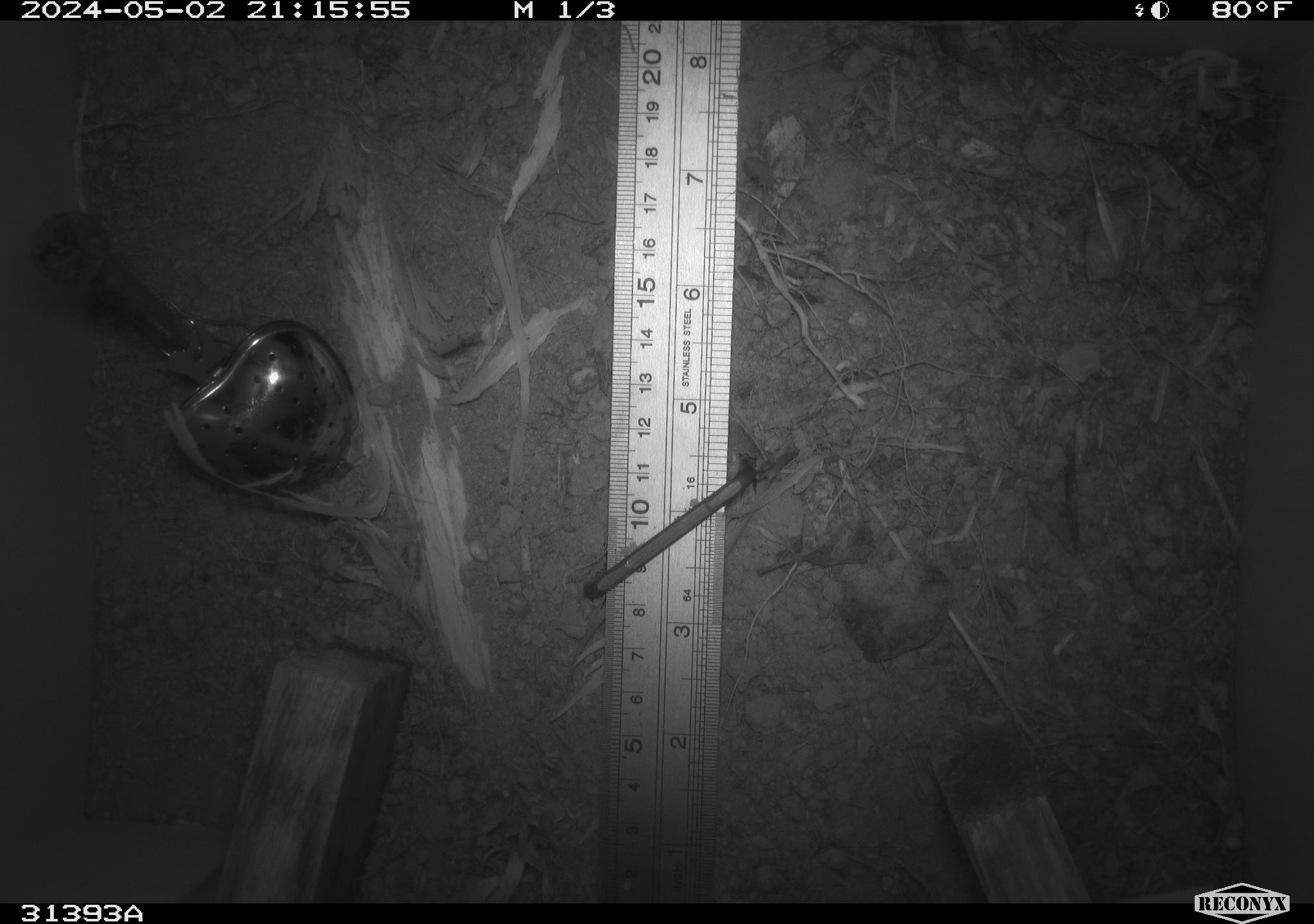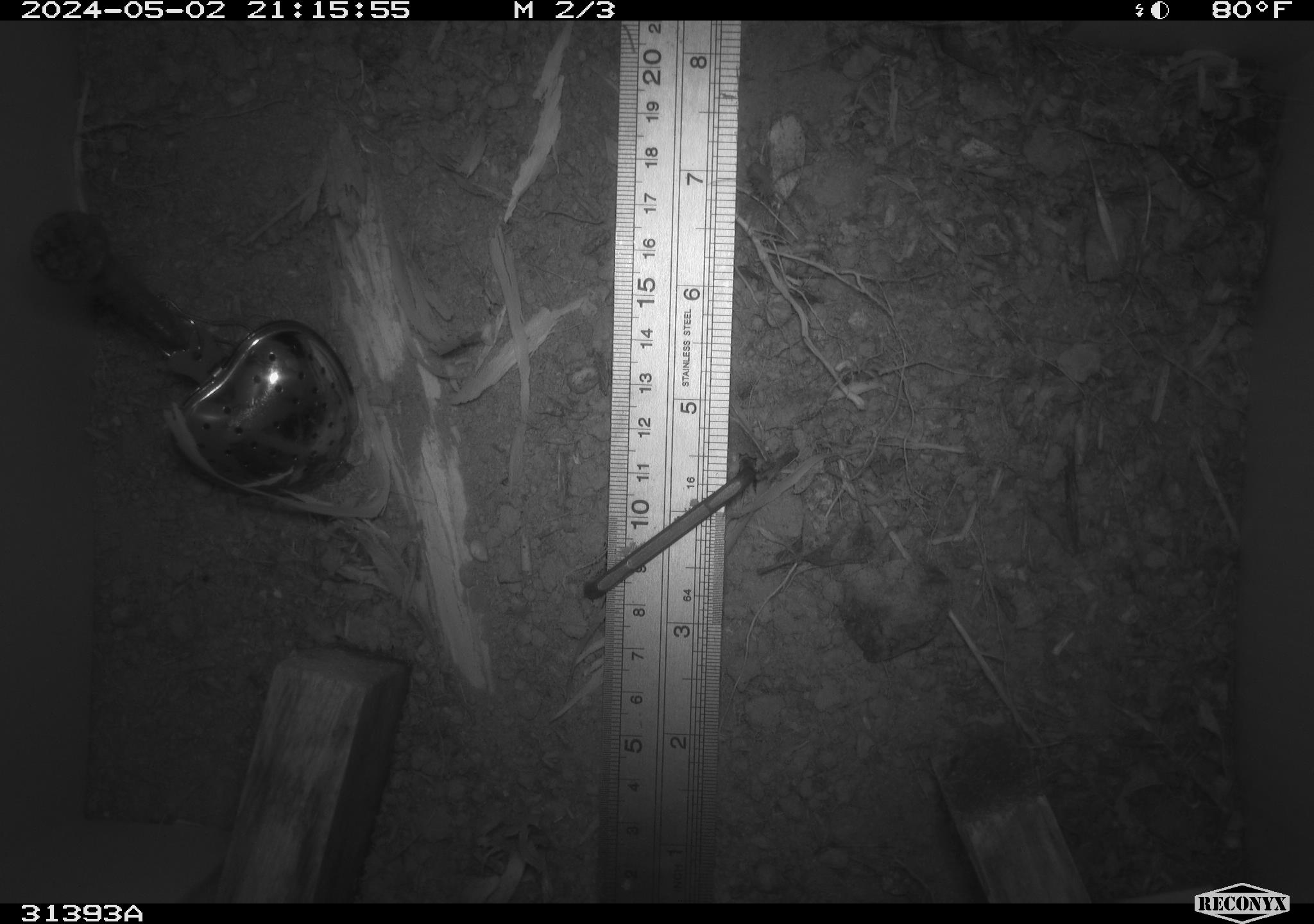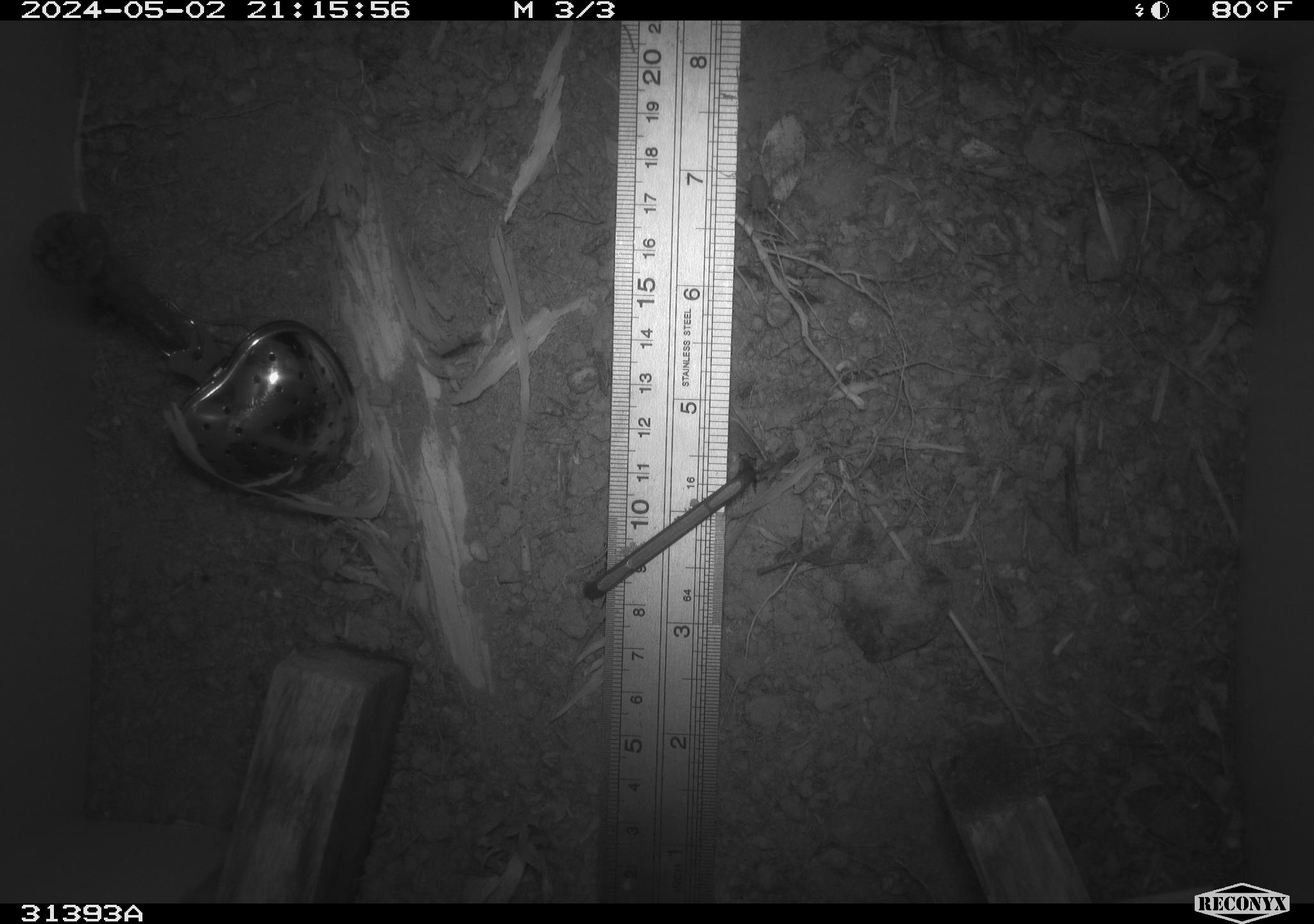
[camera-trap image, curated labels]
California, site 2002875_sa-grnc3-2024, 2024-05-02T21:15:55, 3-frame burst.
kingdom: Animalia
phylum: Arthropoda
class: Insecta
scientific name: Insecta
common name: insect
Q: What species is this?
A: Insect (Insecta).